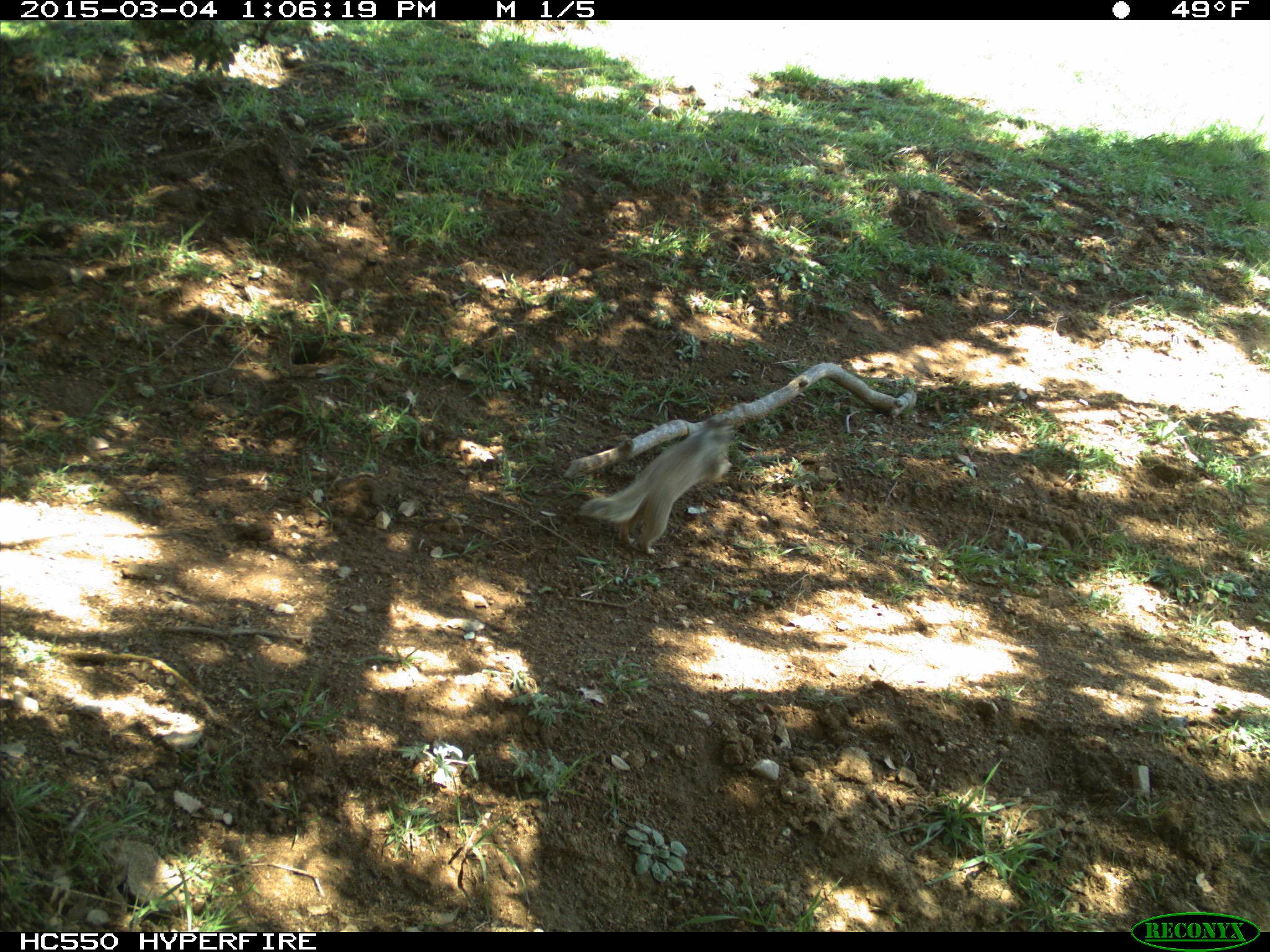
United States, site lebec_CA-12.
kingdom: Animalia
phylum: Chordata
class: Mammalia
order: Rodentia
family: Sciuridae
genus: Otospermophilus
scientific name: Otospermophilus beecheyi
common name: california ground squirrel